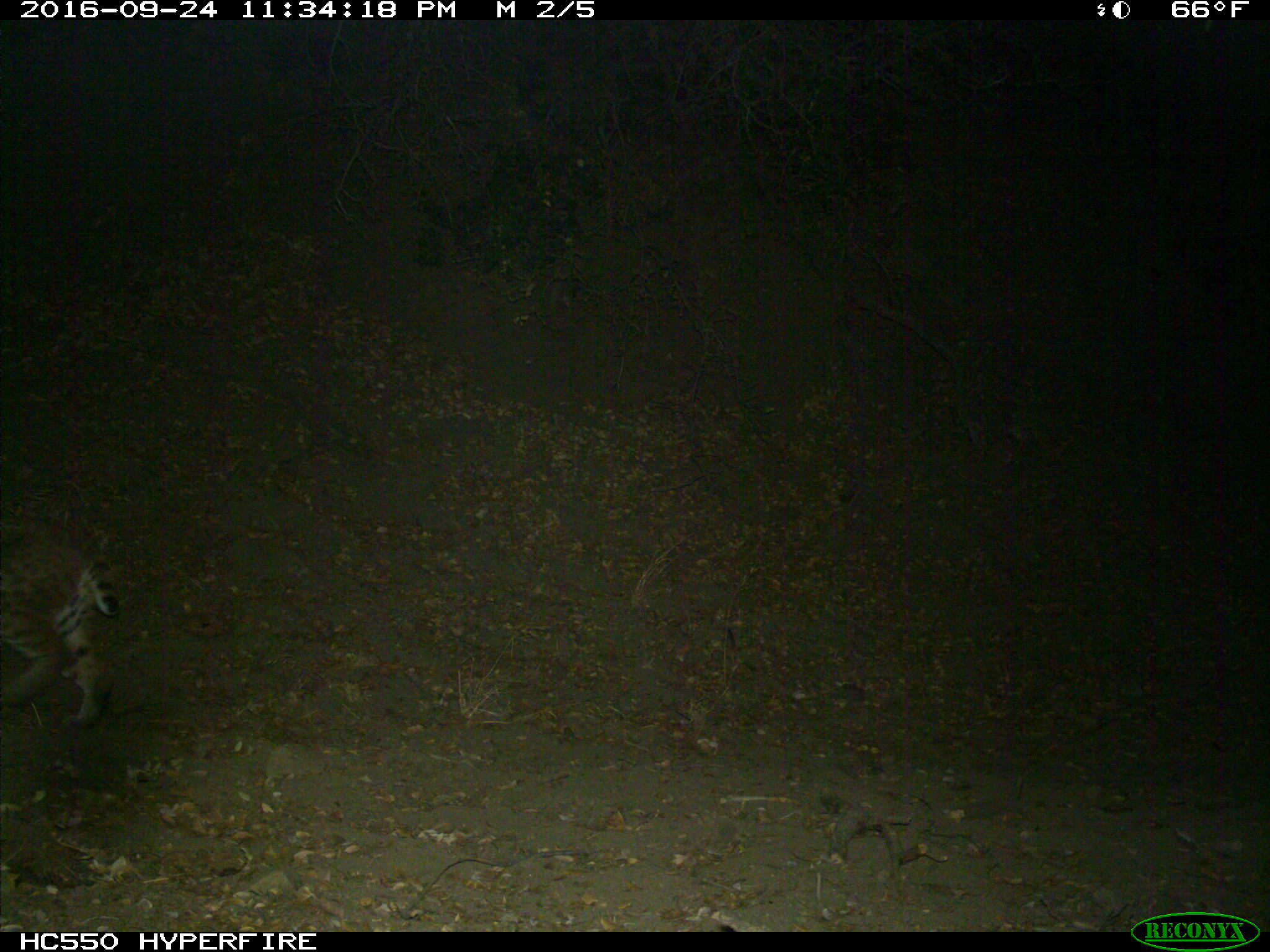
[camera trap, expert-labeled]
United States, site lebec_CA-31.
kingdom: Animalia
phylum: Chordata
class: Mammalia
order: Carnivora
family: Felidae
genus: Lynx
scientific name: Lynx rufus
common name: bobcat